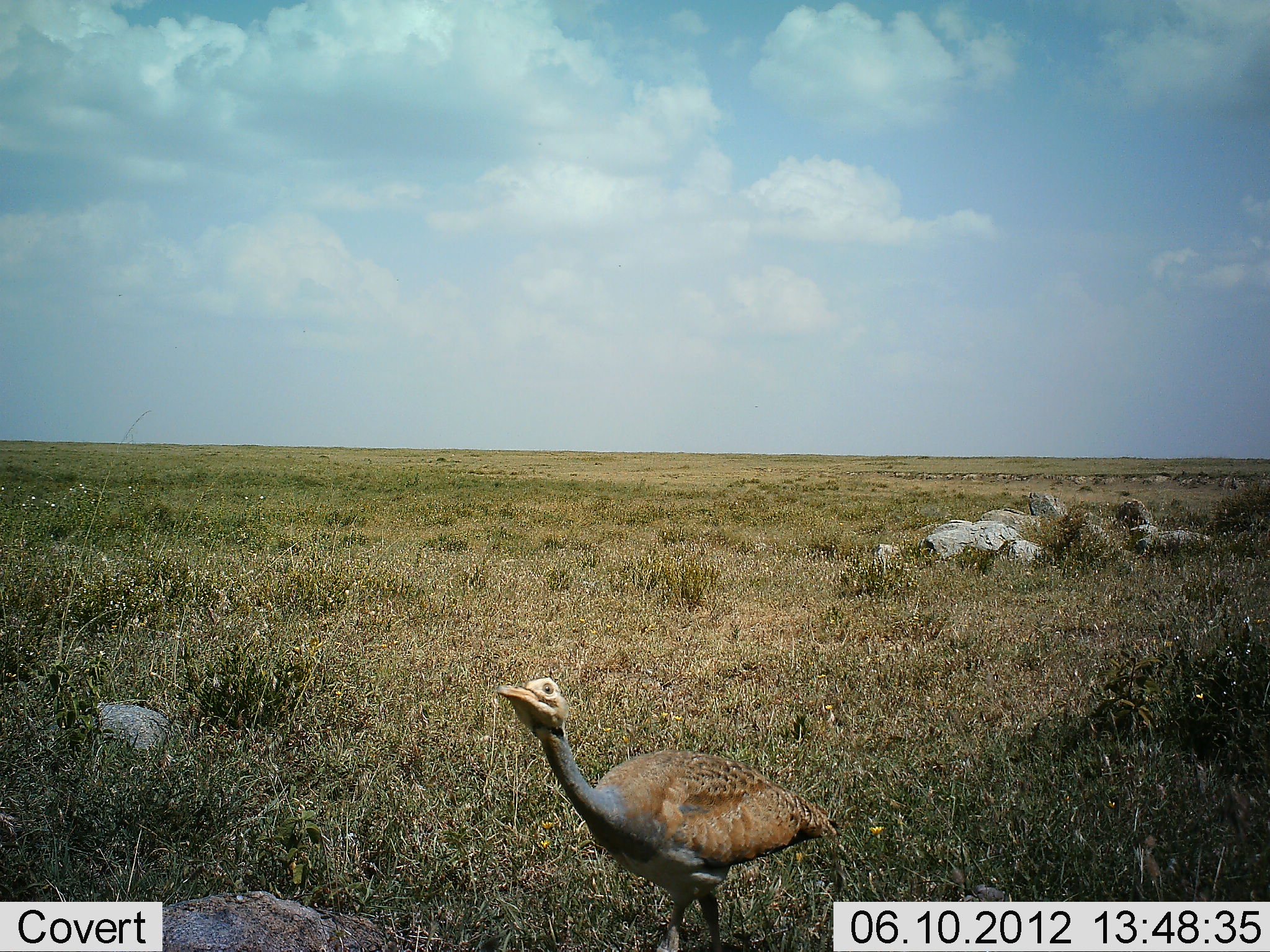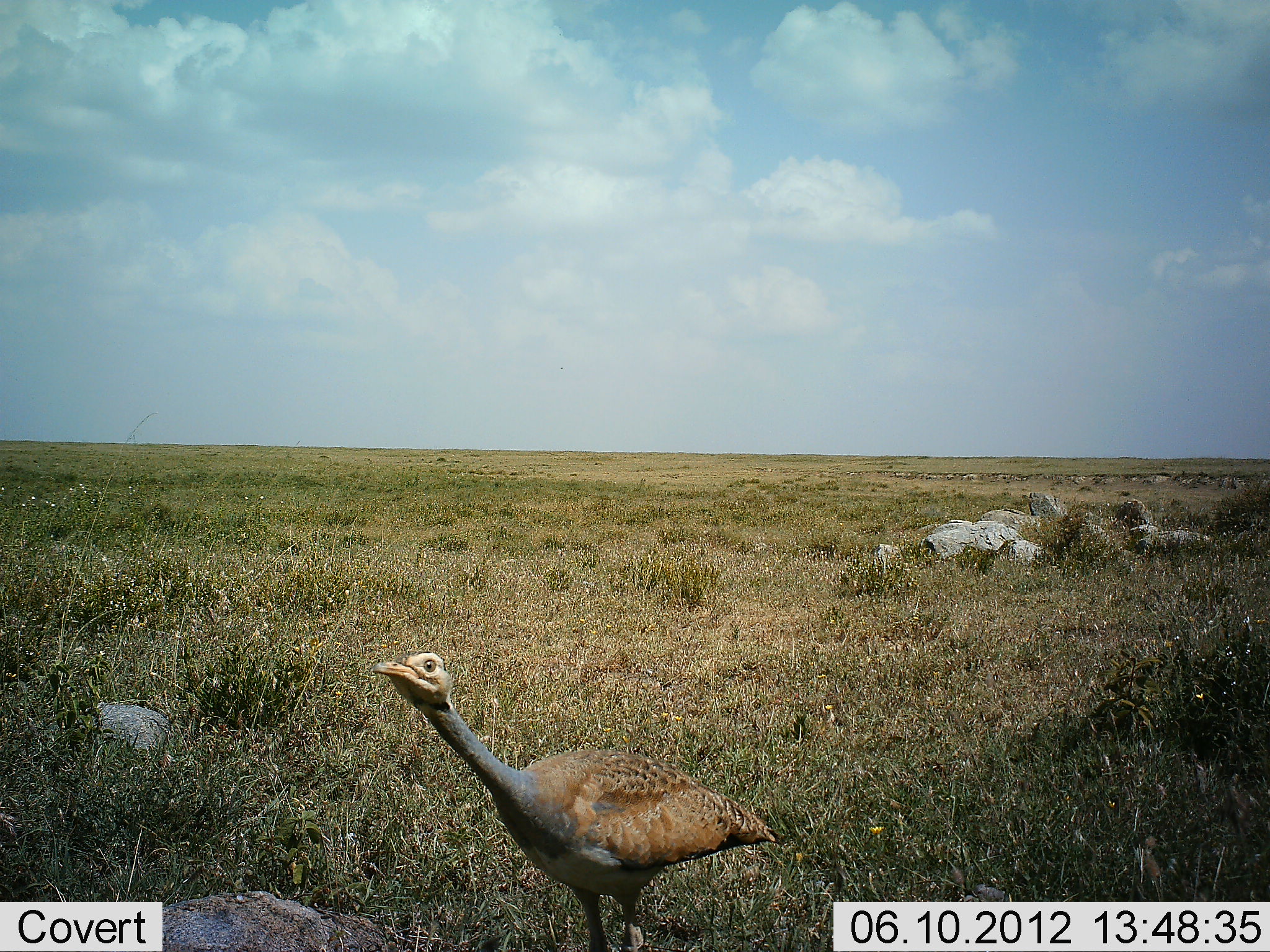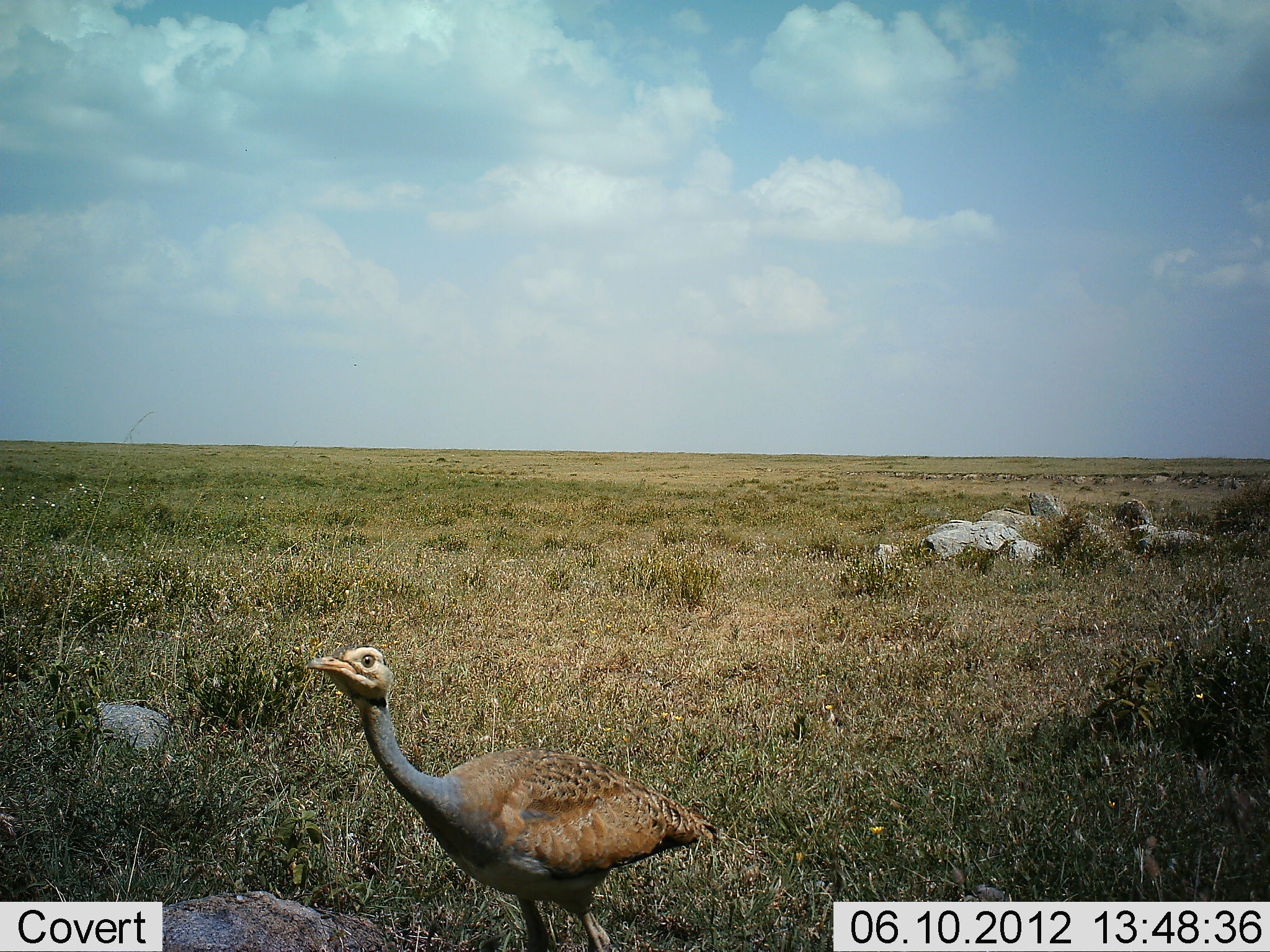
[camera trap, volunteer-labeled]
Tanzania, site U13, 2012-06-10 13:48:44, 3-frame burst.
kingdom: Animalia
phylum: Chordata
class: Aves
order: Otidiformes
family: Otididae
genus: Ardeotis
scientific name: Ardeotis kori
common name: kori bustard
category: koribustard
Koribustard (kori bustard) (Ardeotis kori), count 1. Behavior (volunteer vote fractions): standing 10%, resting 0%, moving 90%, interacting 0%. Young present (vote fraction): 0%. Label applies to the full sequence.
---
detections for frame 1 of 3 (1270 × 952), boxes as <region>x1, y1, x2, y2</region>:
animal: <region>495, 677, 845, 952</region>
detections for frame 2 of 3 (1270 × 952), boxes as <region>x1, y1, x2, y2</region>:
animal: <region>372, 650, 790, 952</region>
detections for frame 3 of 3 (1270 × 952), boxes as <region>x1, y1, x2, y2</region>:
animal: <region>308, 644, 724, 952</region>